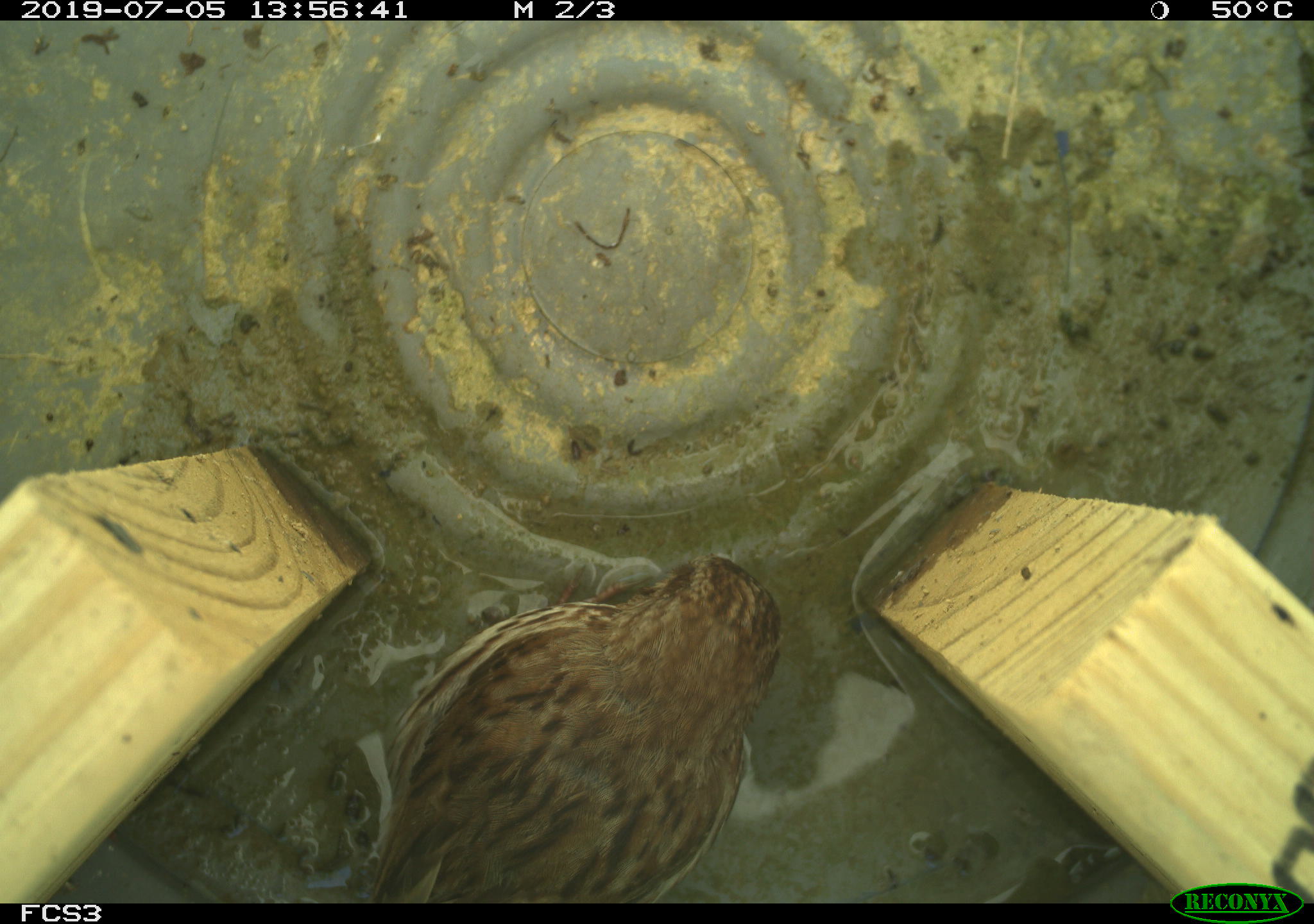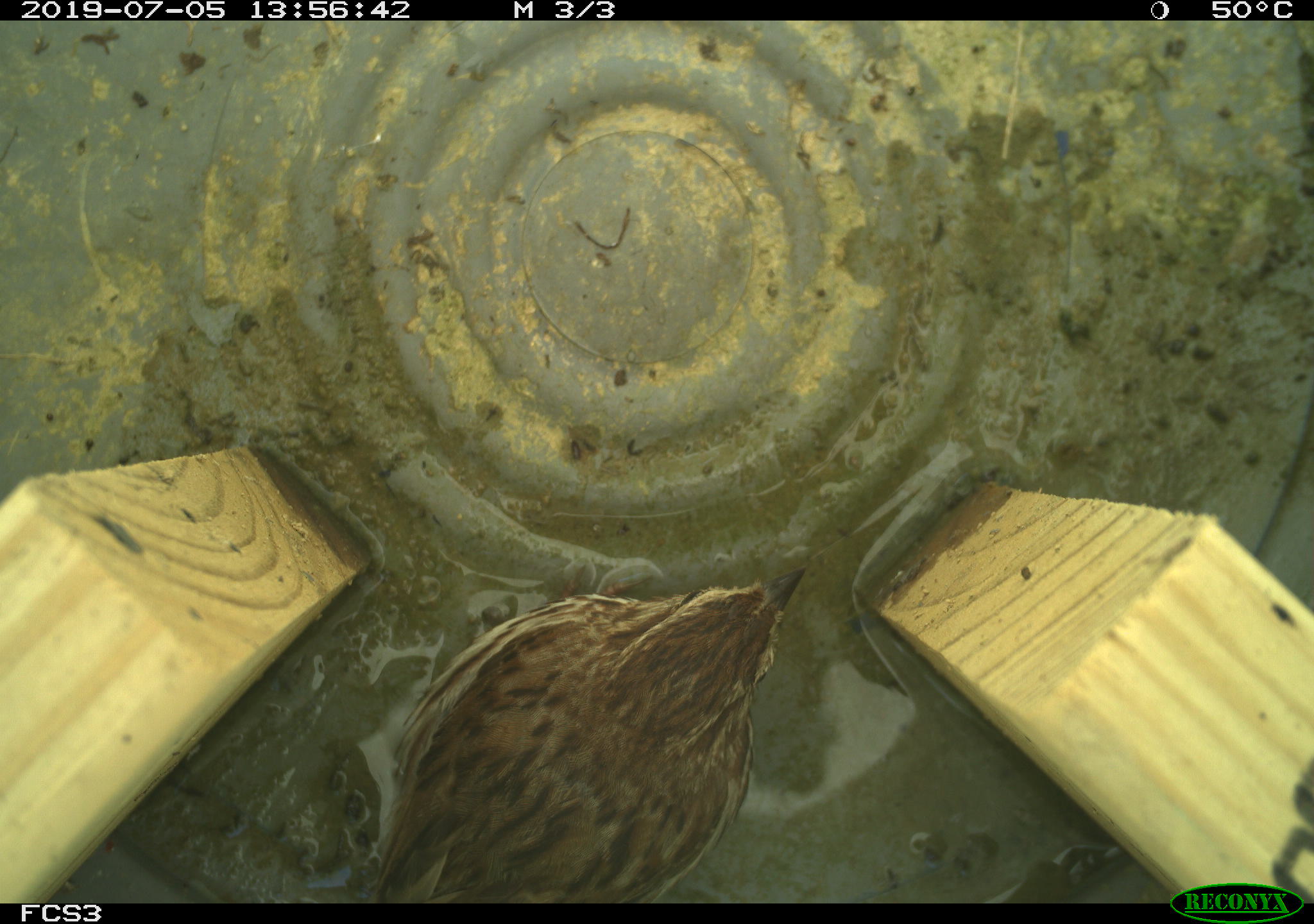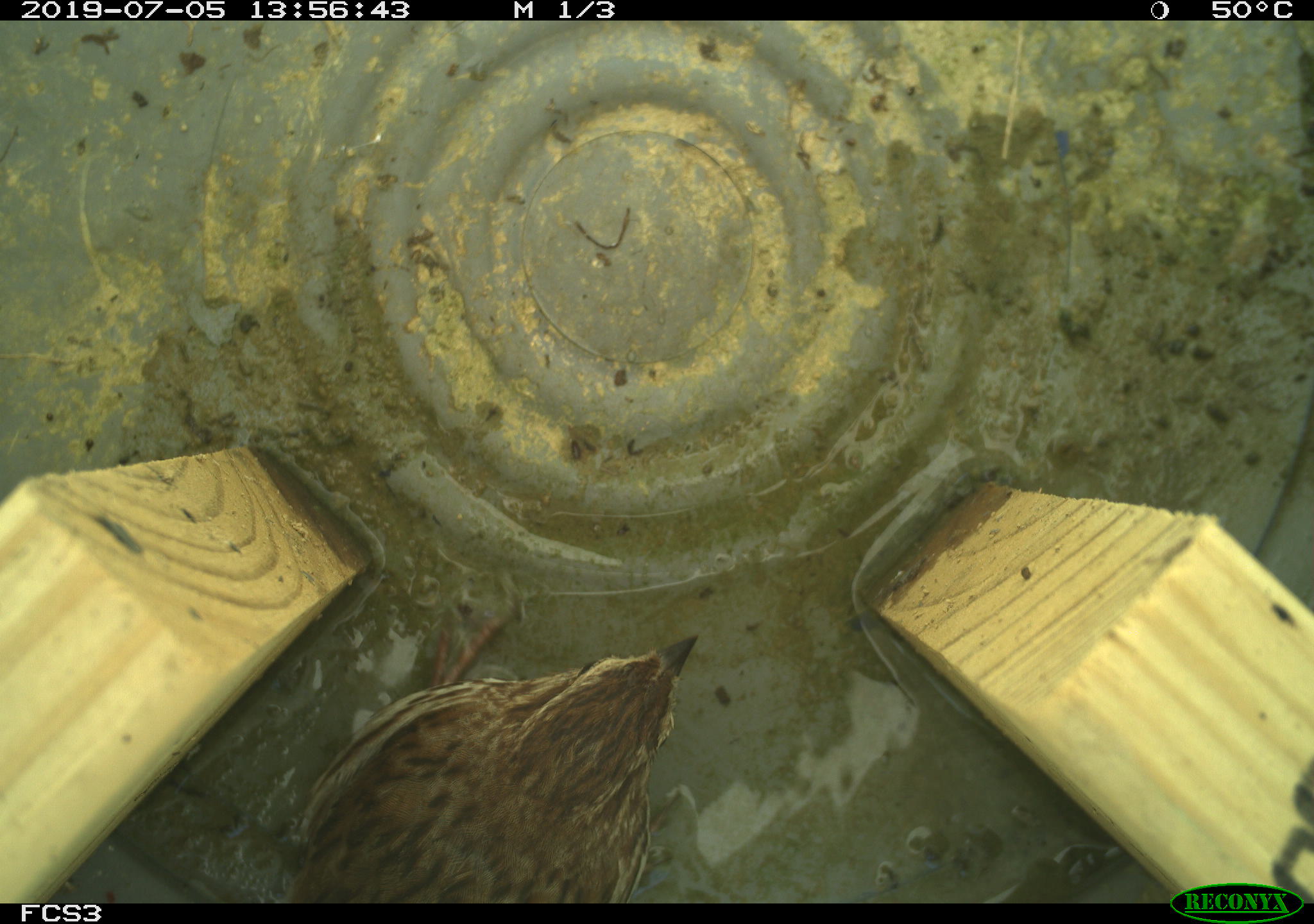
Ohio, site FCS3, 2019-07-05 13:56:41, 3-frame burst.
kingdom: Animalia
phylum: Chordata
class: Aves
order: Passeriformes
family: Passerellidae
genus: Melospiza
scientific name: Melospiza melodia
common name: song sparrow